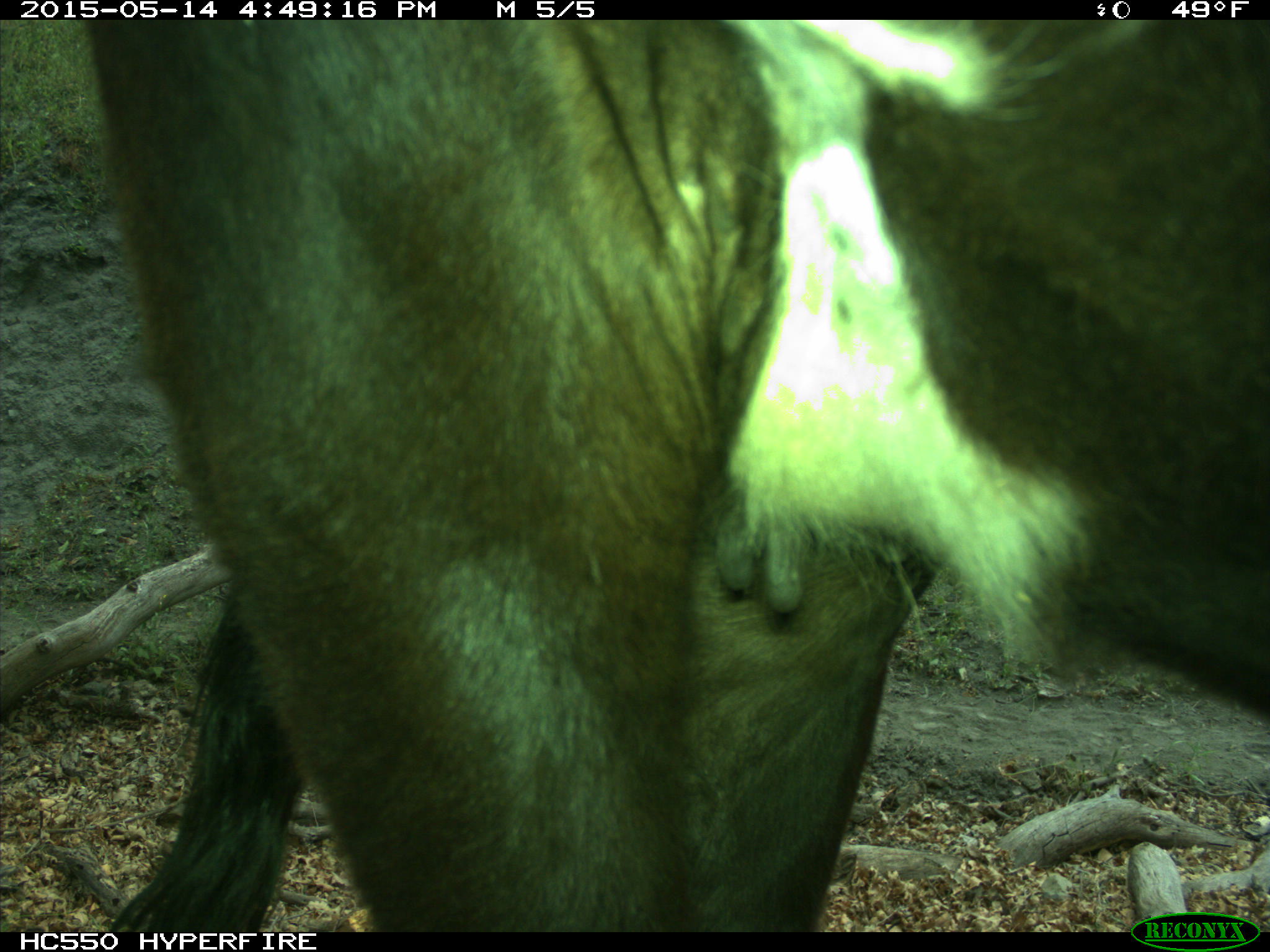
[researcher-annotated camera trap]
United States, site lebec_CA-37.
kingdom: Animalia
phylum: Chordata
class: Mammalia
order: Artiodactyla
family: Bovidae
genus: Bos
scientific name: Bos taurus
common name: domestic cow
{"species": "Bos taurus (domestic cow)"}